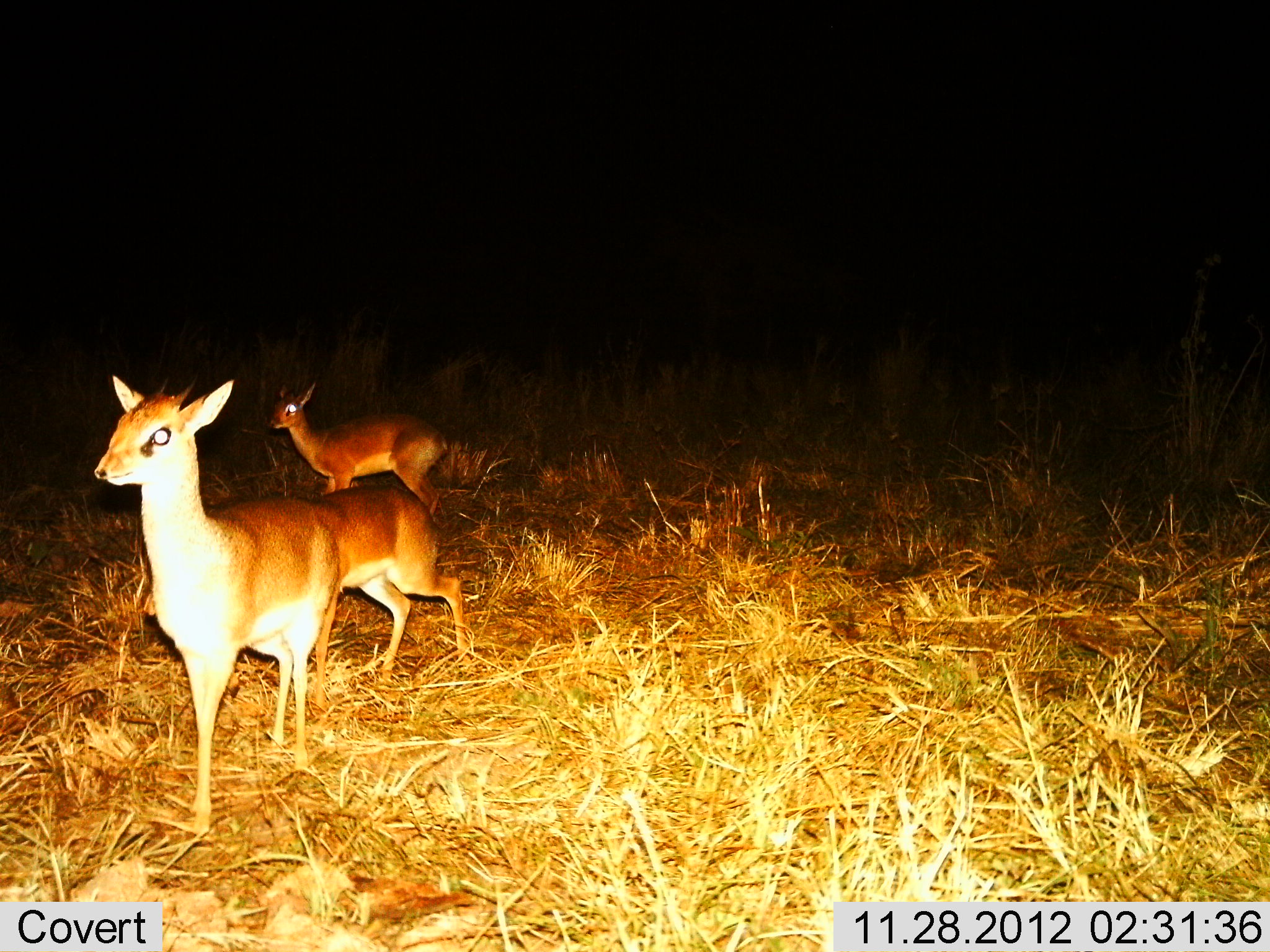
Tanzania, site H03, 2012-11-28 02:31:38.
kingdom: Animalia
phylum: Chordata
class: Mammalia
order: Artiodactyla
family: Bovidae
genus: Madoqua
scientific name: Madoqua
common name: dikdik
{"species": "dikdik (Madoqua)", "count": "3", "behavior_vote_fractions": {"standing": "100%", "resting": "0%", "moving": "5%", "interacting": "0%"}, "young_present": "0%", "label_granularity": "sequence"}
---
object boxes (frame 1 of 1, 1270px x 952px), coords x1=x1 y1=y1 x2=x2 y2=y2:
animal: x1=93 y1=374 x2=474 y2=836; x1=267 y1=379 x2=450 y2=517